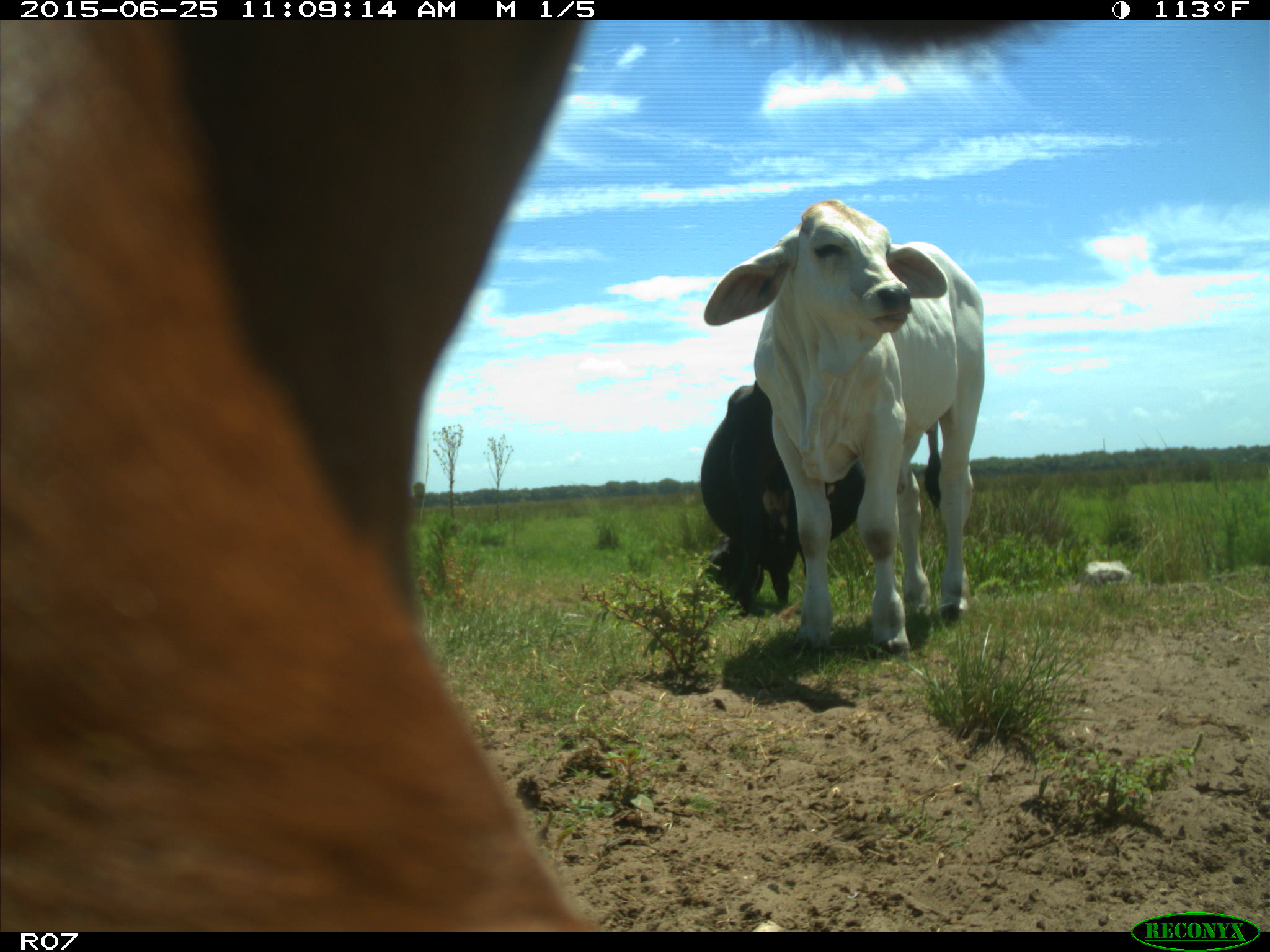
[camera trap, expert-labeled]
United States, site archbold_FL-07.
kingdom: Animalia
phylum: Chordata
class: Mammalia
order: Artiodactyla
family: Bovidae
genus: Bos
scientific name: Bos taurus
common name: domestic cow